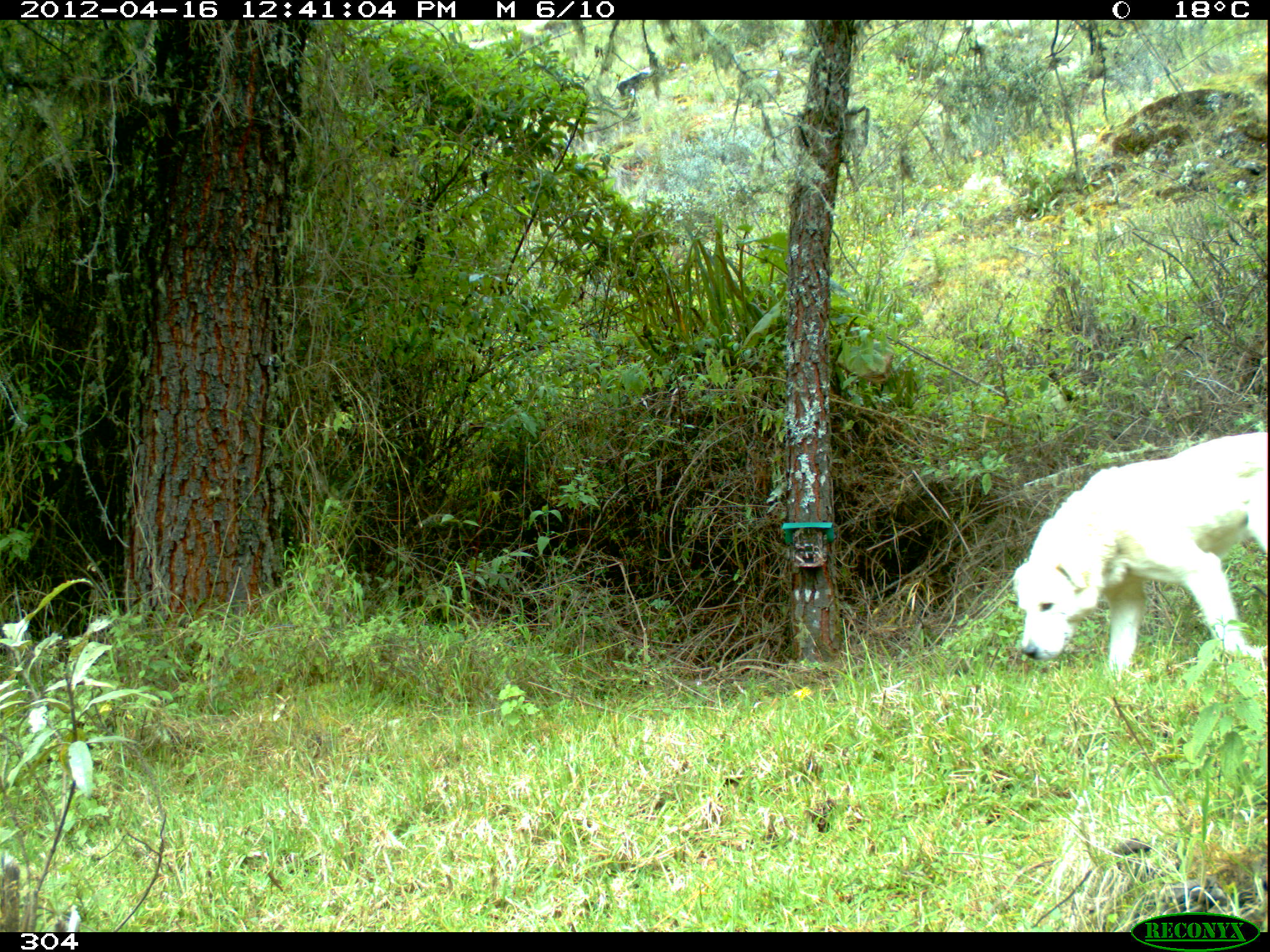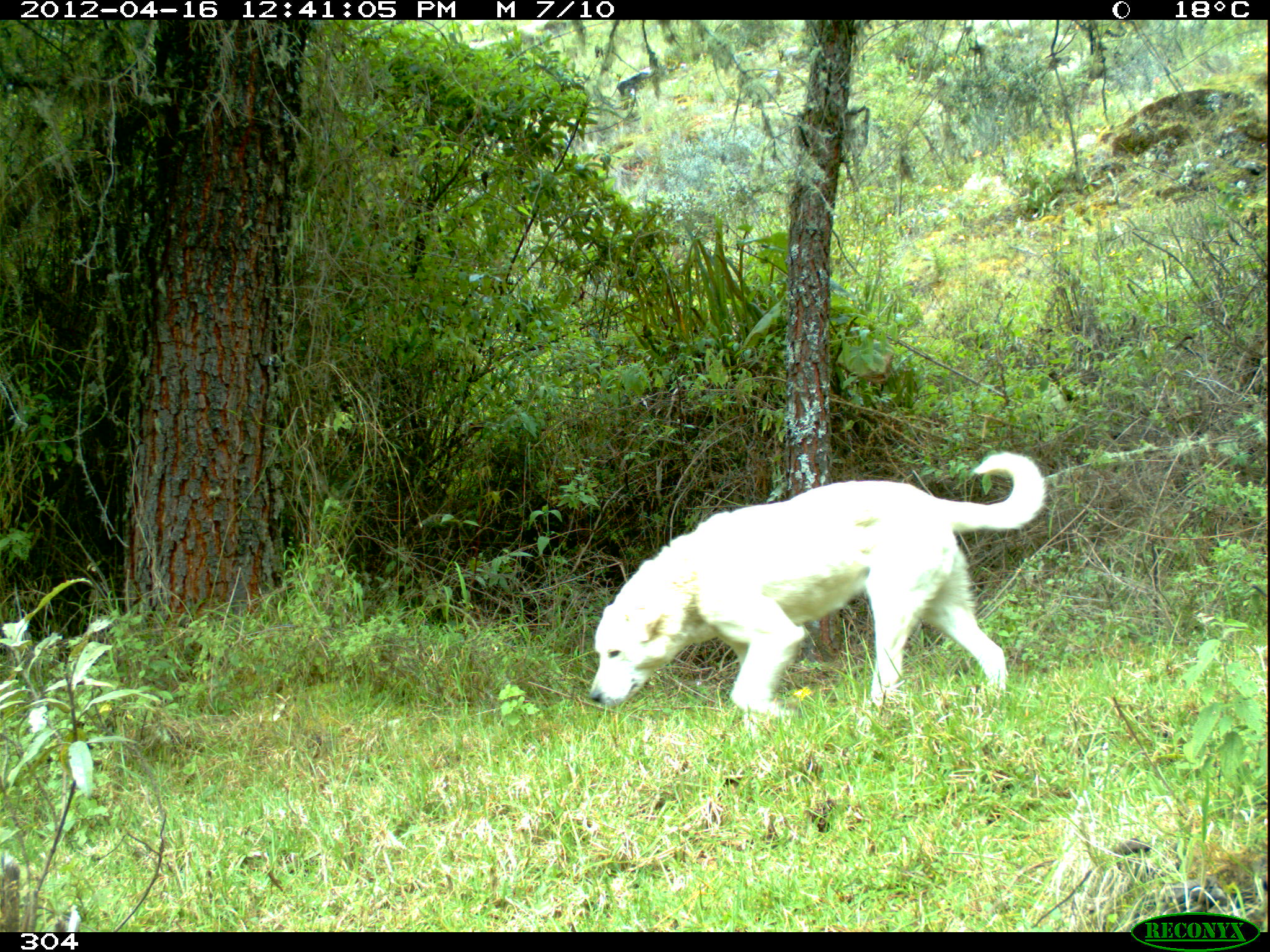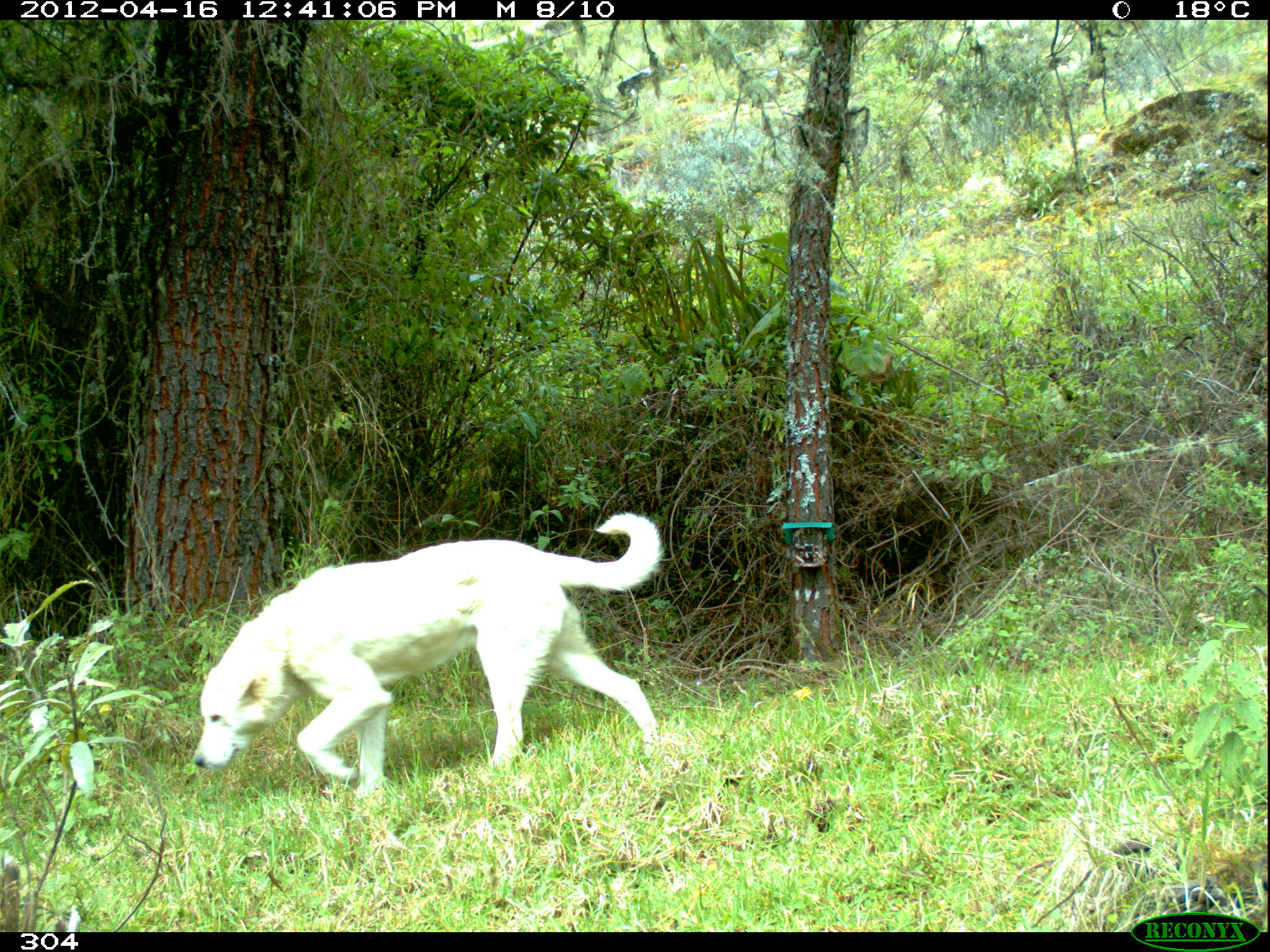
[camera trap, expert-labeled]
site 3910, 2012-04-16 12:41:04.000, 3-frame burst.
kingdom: Animalia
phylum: Chordata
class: Mammalia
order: Carnivora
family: Canidae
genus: Canis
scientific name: Canis familiaris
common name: domestic dog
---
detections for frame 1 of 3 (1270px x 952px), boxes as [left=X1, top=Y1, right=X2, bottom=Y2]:
canis familiaris: [left=1009, top=426, right=1270, bottom=684]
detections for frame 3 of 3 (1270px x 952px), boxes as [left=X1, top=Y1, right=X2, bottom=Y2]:
canis familiaris: [left=190, top=509, right=663, bottom=797]